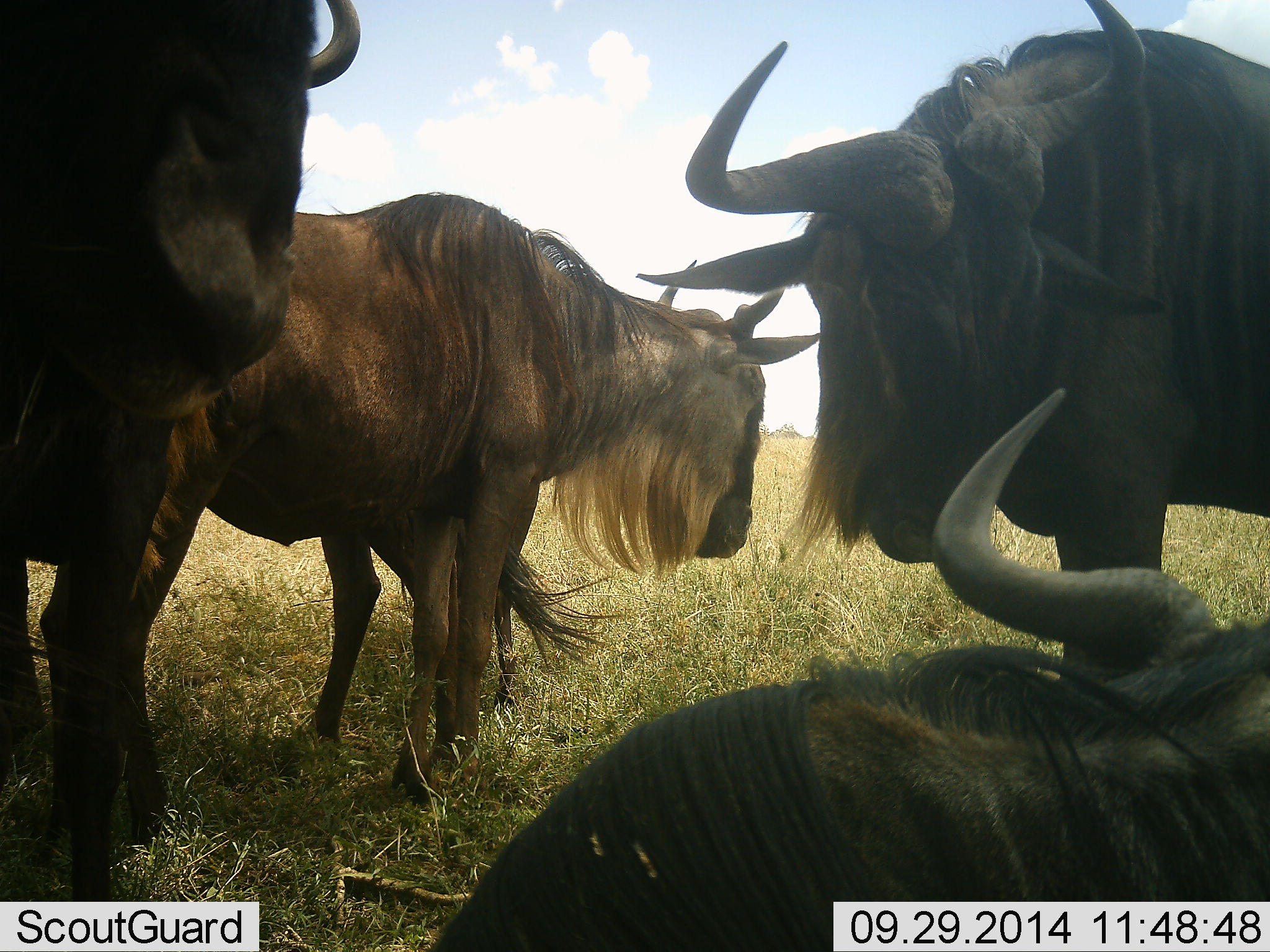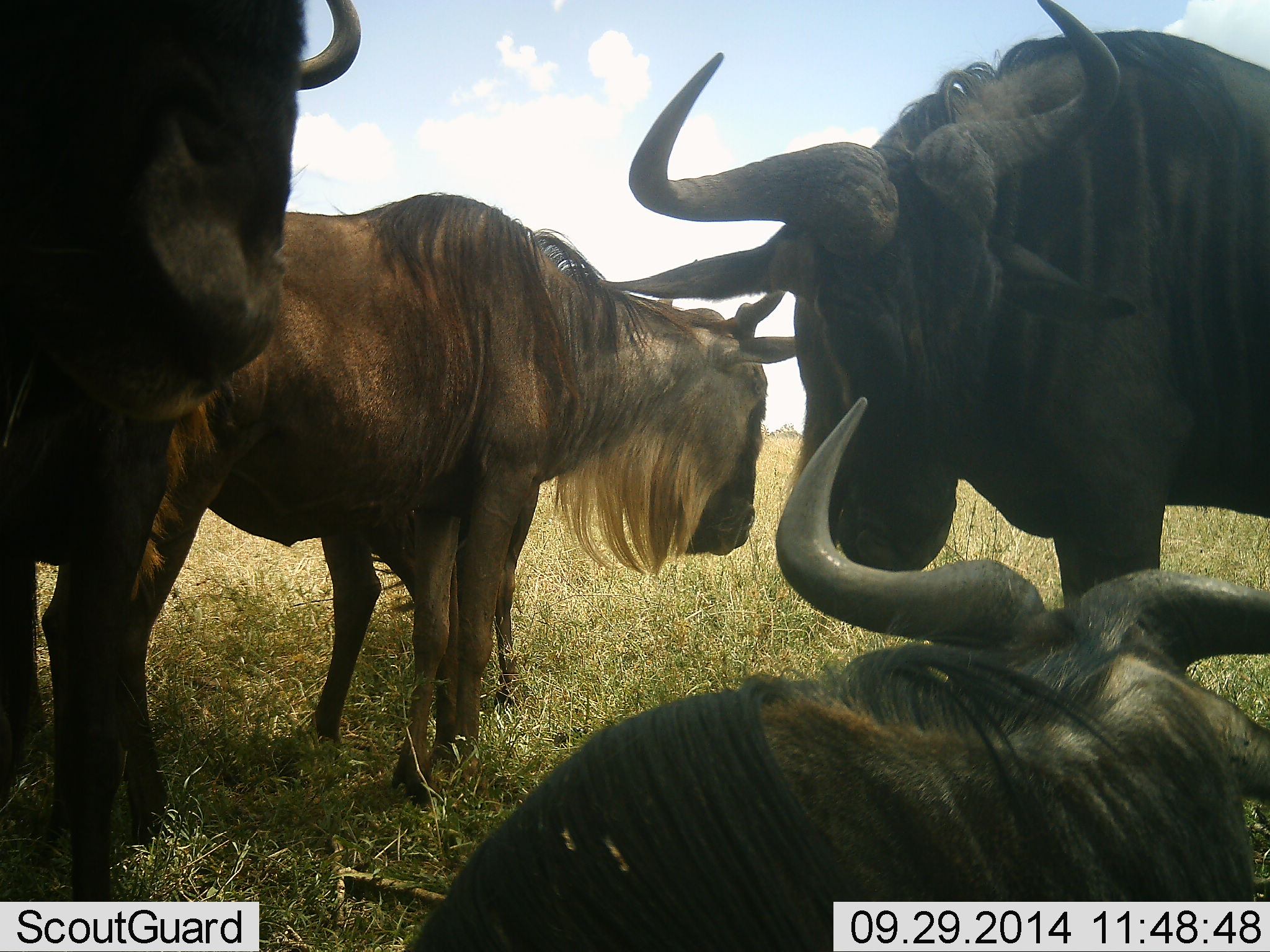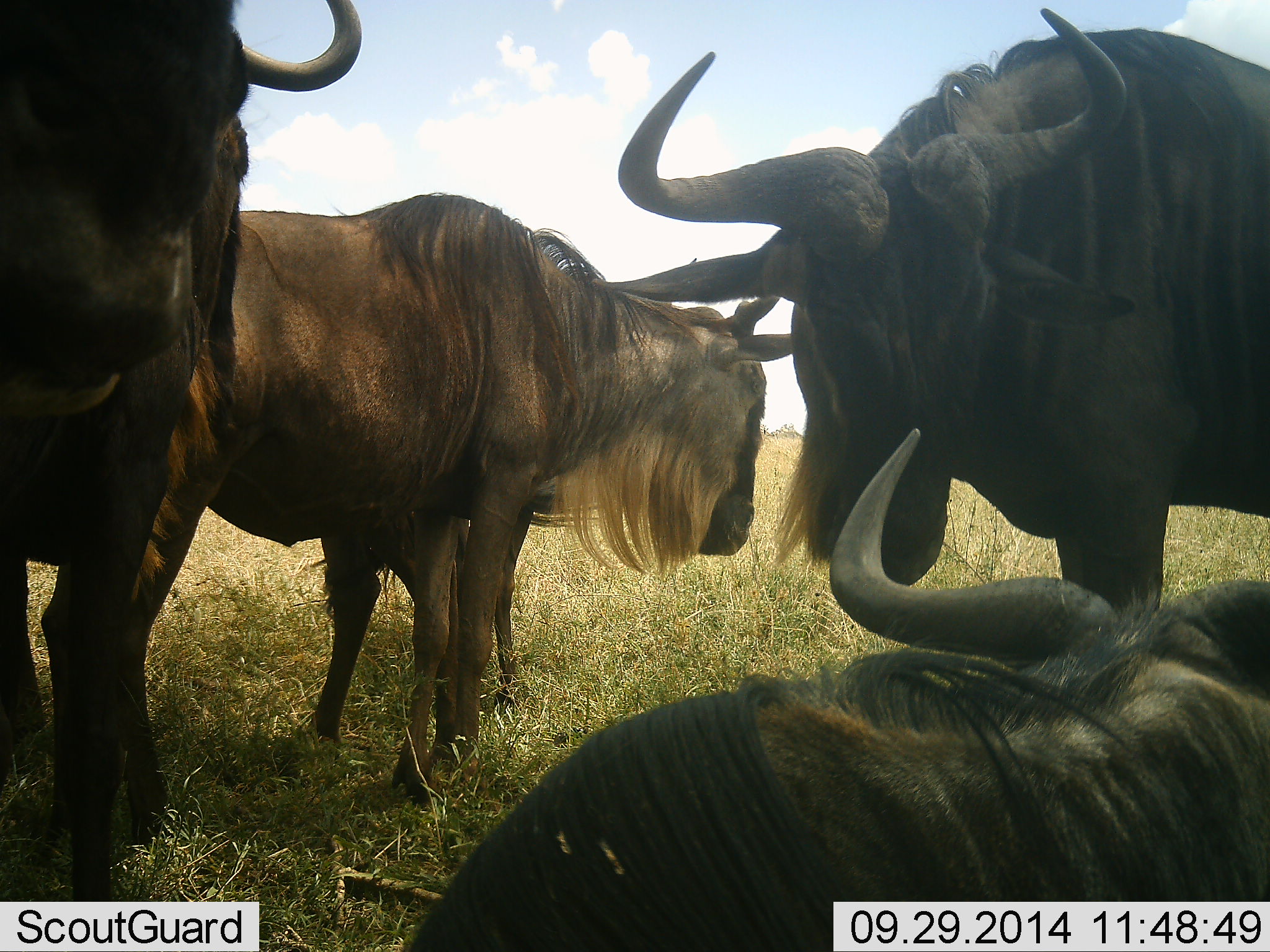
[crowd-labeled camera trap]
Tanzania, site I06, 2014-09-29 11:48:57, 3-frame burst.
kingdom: Animalia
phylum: Chordata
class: Mammalia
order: Artiodactyla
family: Bovidae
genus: Connochaetes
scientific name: Connochaetes taurinus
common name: blue wildebeest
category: wildebeest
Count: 5.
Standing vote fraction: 90%.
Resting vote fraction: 90%.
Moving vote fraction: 0%.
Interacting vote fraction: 20%.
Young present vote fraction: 0%.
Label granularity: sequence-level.